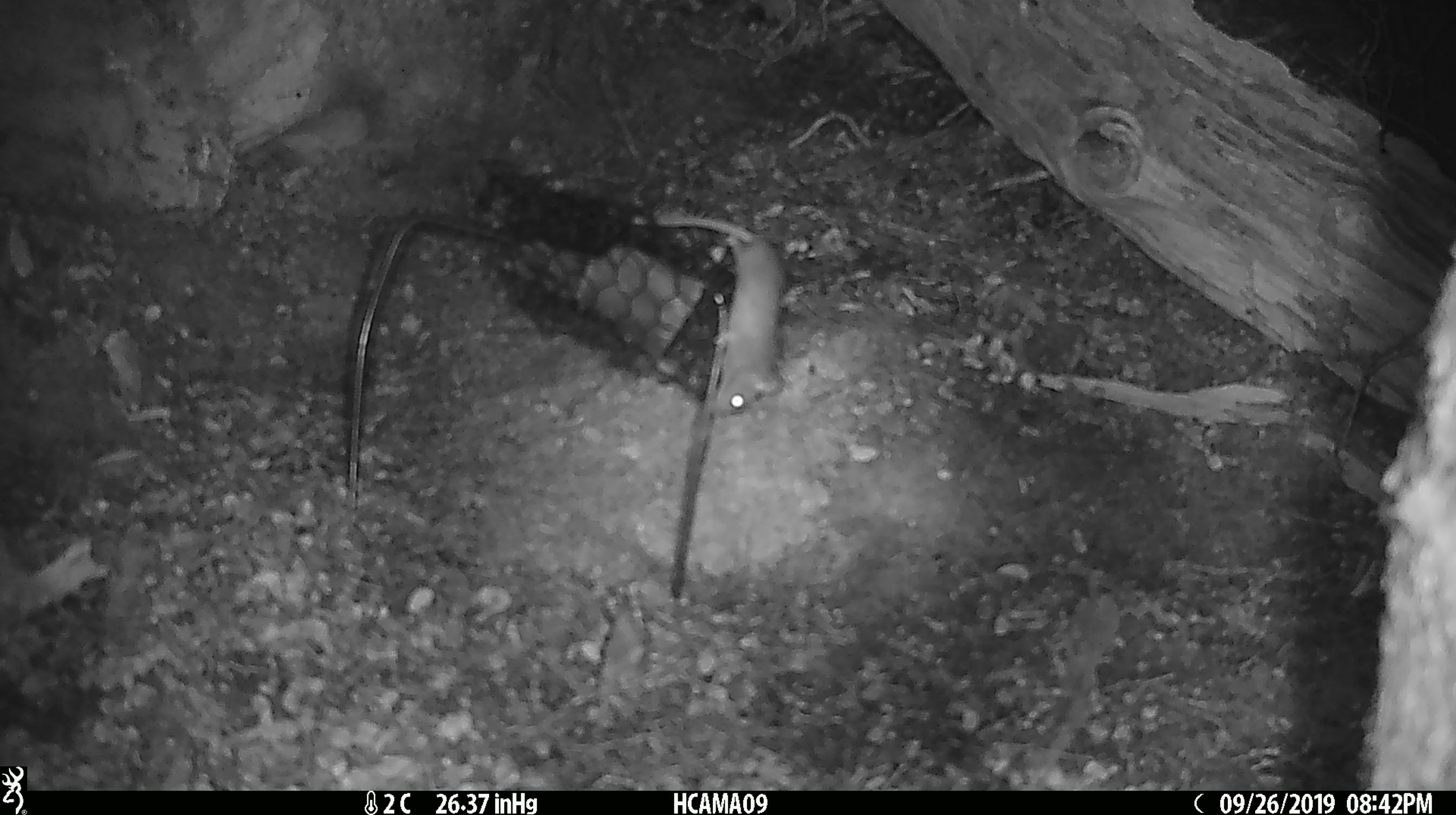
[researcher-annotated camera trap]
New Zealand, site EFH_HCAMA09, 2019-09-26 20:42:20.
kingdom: Animalia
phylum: Chordata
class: Mammalia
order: Rodentia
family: Muridae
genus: Mus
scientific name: Mus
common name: mouse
Mouse (Mus).